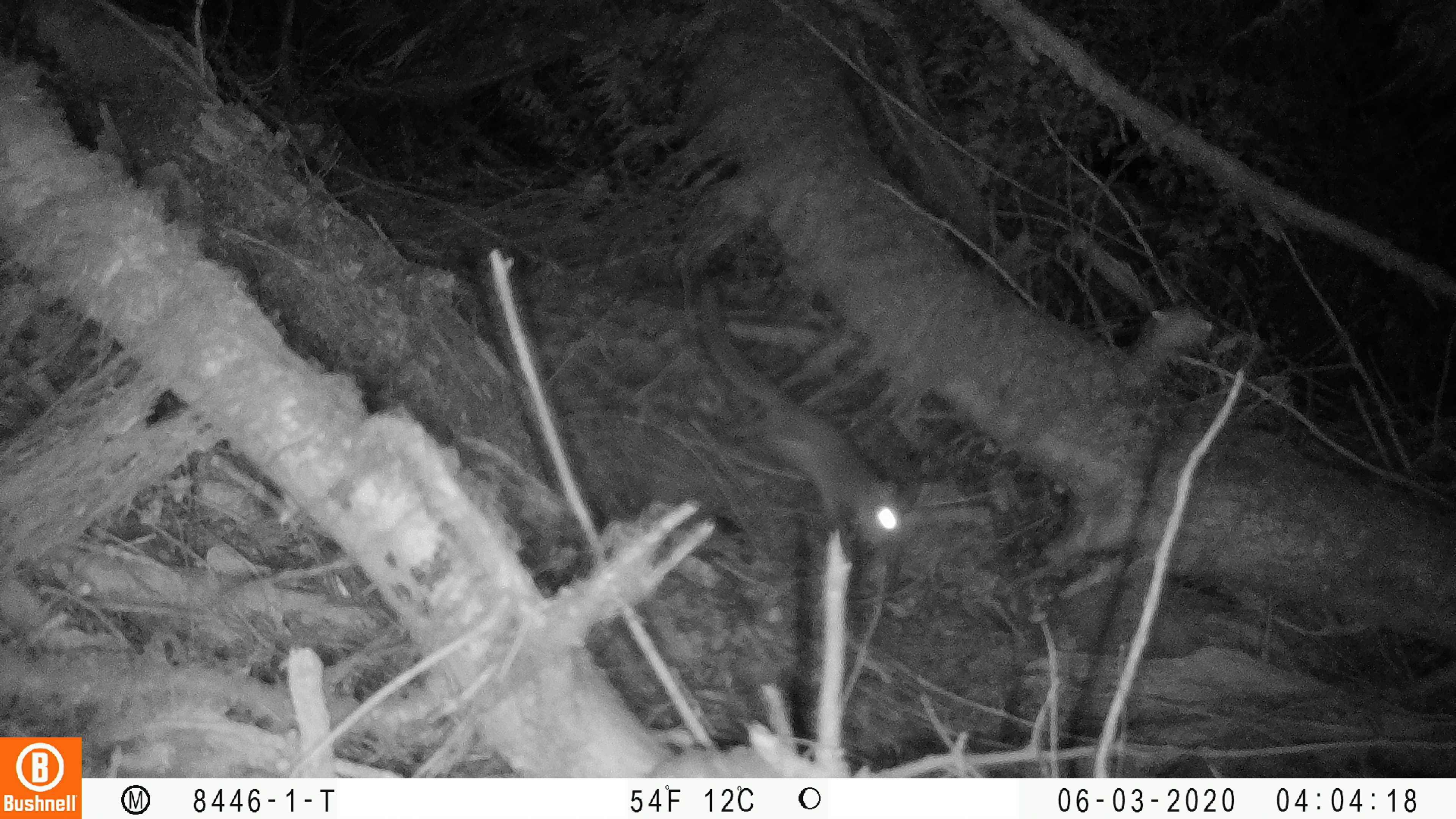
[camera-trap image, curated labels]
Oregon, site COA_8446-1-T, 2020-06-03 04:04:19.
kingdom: Animalia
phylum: Chordata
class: Mammalia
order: Rodentia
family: Sciuridae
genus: Glaucomys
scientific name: Glaucomys oregonensis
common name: humboldt's flying squirrel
Humboldt's flying squirrel (Glaucomys oregonensis).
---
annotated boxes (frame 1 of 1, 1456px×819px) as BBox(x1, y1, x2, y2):
humboldt's flying squirrel: BBox(686, 275, 919, 547)